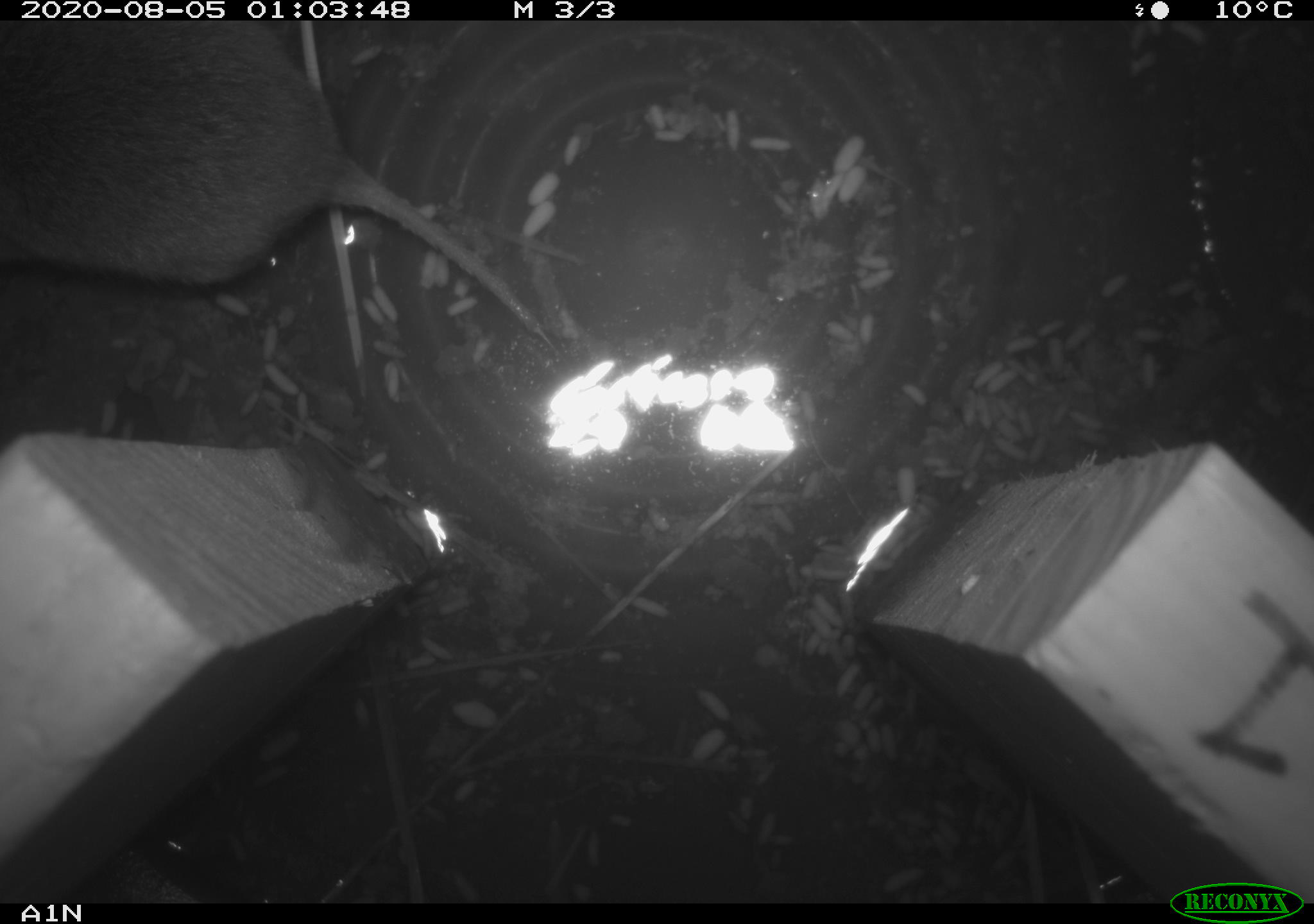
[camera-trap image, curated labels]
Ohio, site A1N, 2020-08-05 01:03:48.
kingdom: Animalia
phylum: Chordata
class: Mammalia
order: Rodentia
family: Cricetidae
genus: Microtus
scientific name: Microtus pennsylvanicus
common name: meadow vole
Meadow vole (Microtus pennsylvanicus).